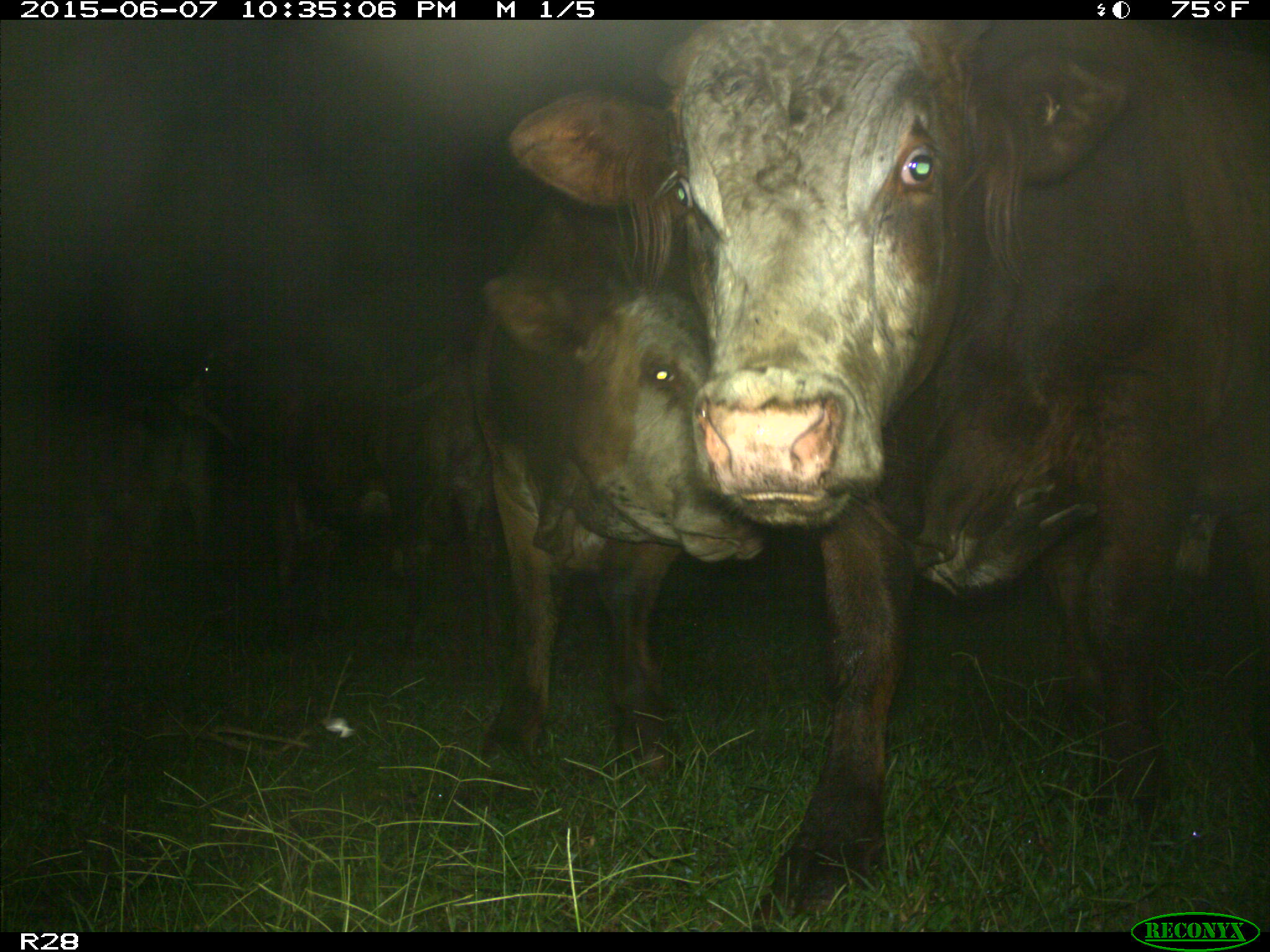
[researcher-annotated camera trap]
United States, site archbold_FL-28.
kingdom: Animalia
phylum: Chordata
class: Mammalia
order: Artiodactyla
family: Bovidae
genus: Bos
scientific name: Bos taurus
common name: domestic cow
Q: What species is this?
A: Bos taurus (domestic cow).